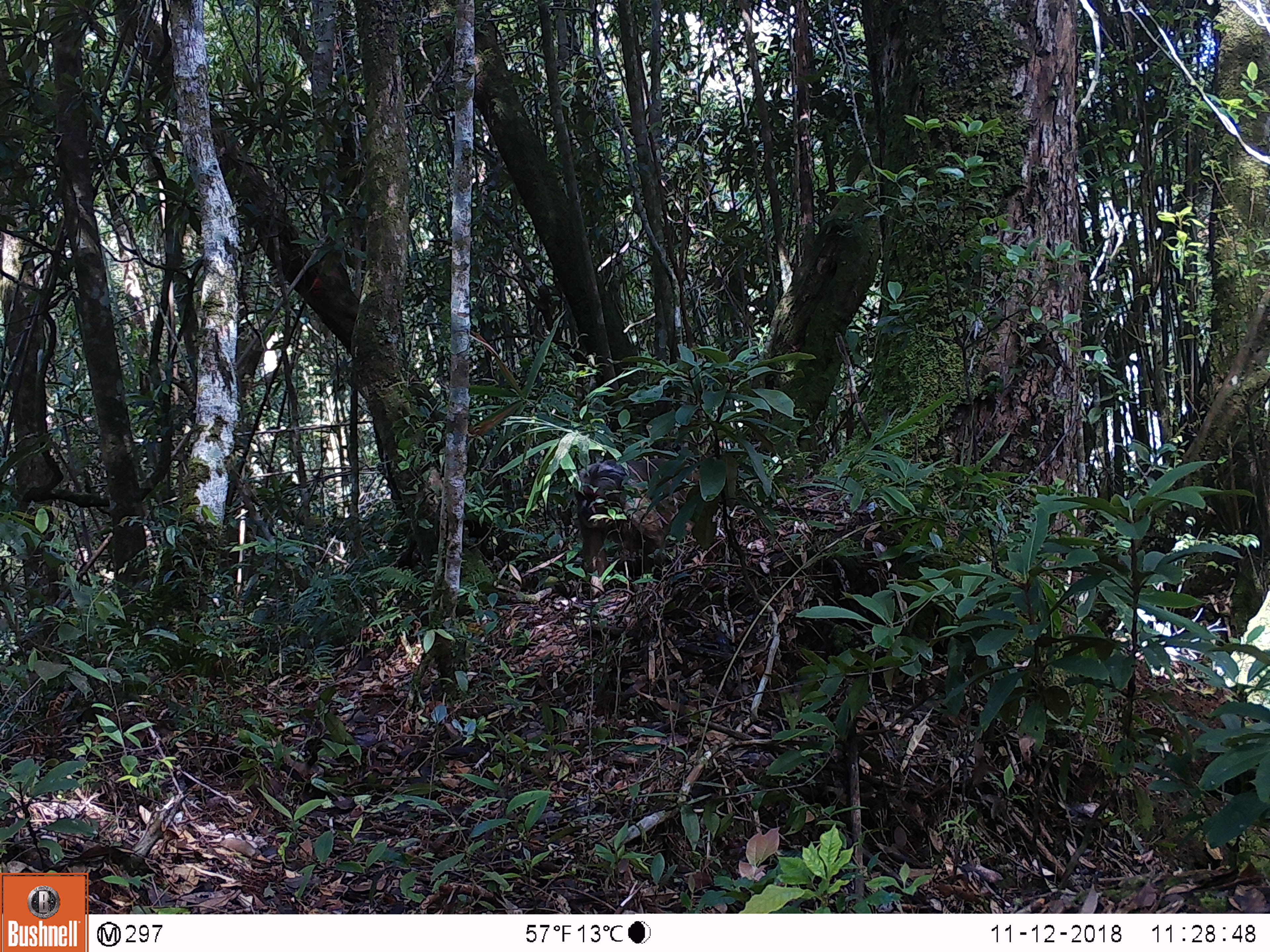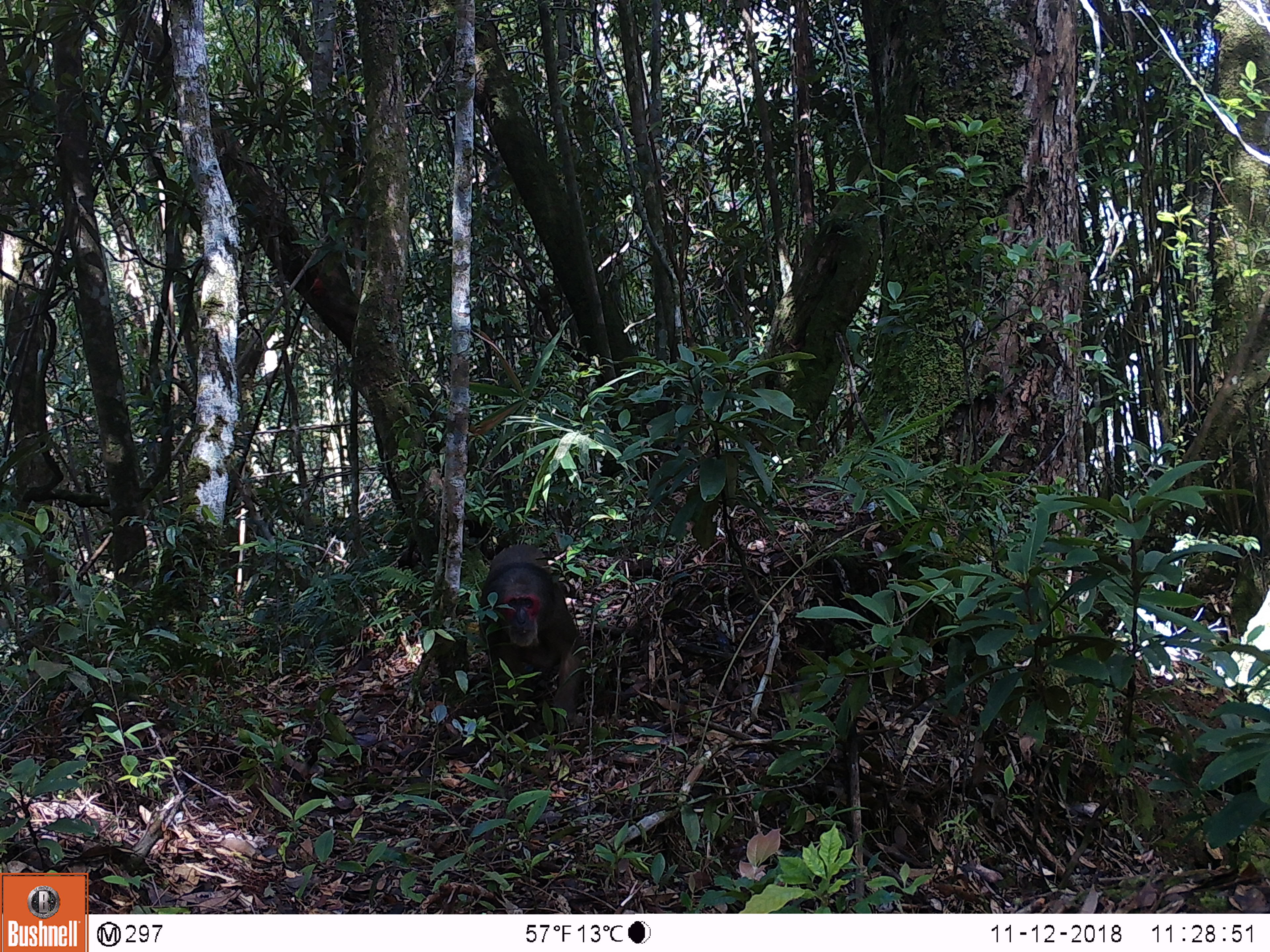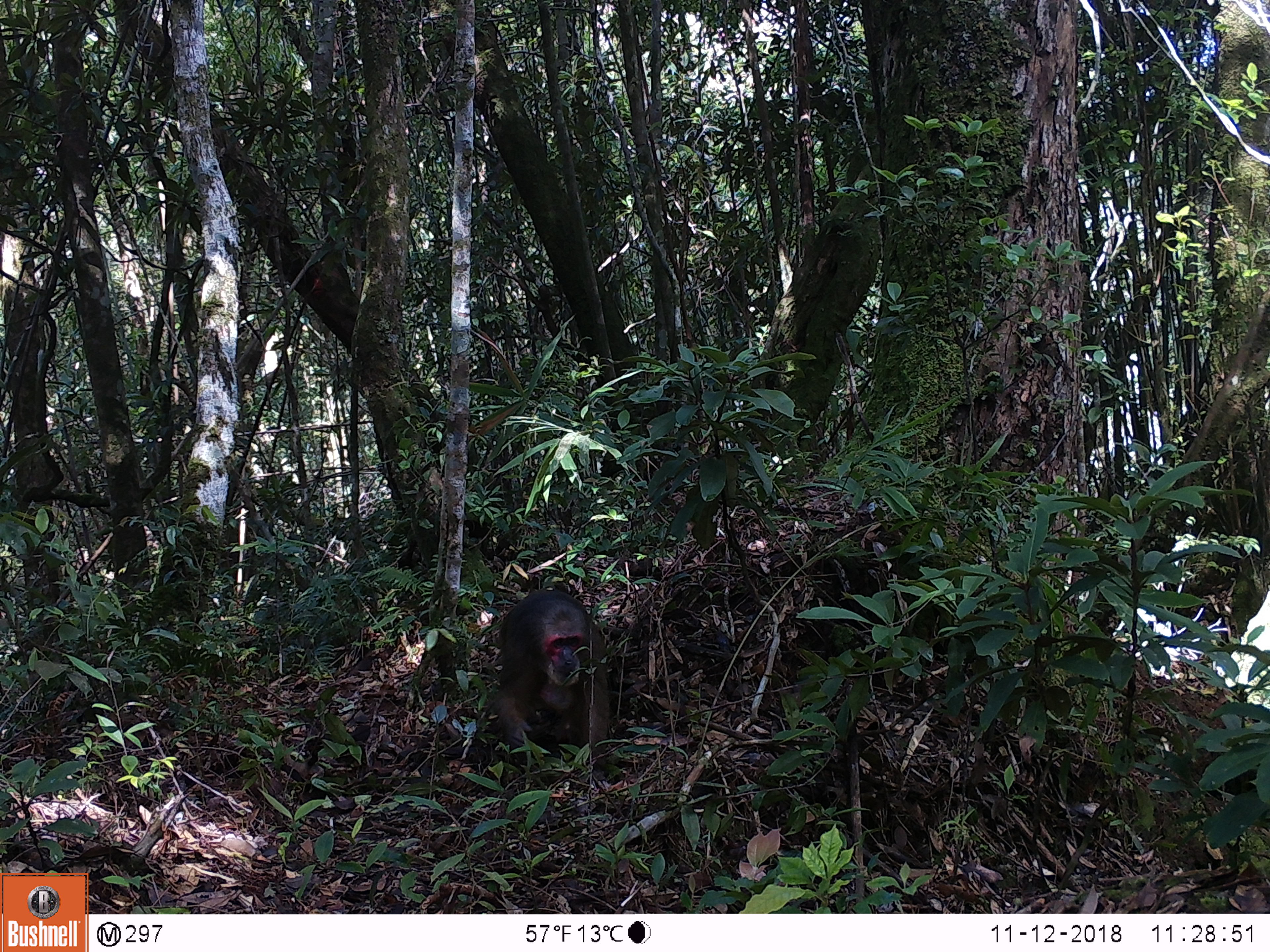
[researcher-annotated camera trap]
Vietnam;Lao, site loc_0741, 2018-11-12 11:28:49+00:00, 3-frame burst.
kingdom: Animalia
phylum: Chordata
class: Mammalia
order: Primates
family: Cercopithecidae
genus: Macaca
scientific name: Macaca arctoides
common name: stump-tailed macaque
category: stump tailed macaque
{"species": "stump tailed macaque (stump-tailed macaque) (Macaca arctoides)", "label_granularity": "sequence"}